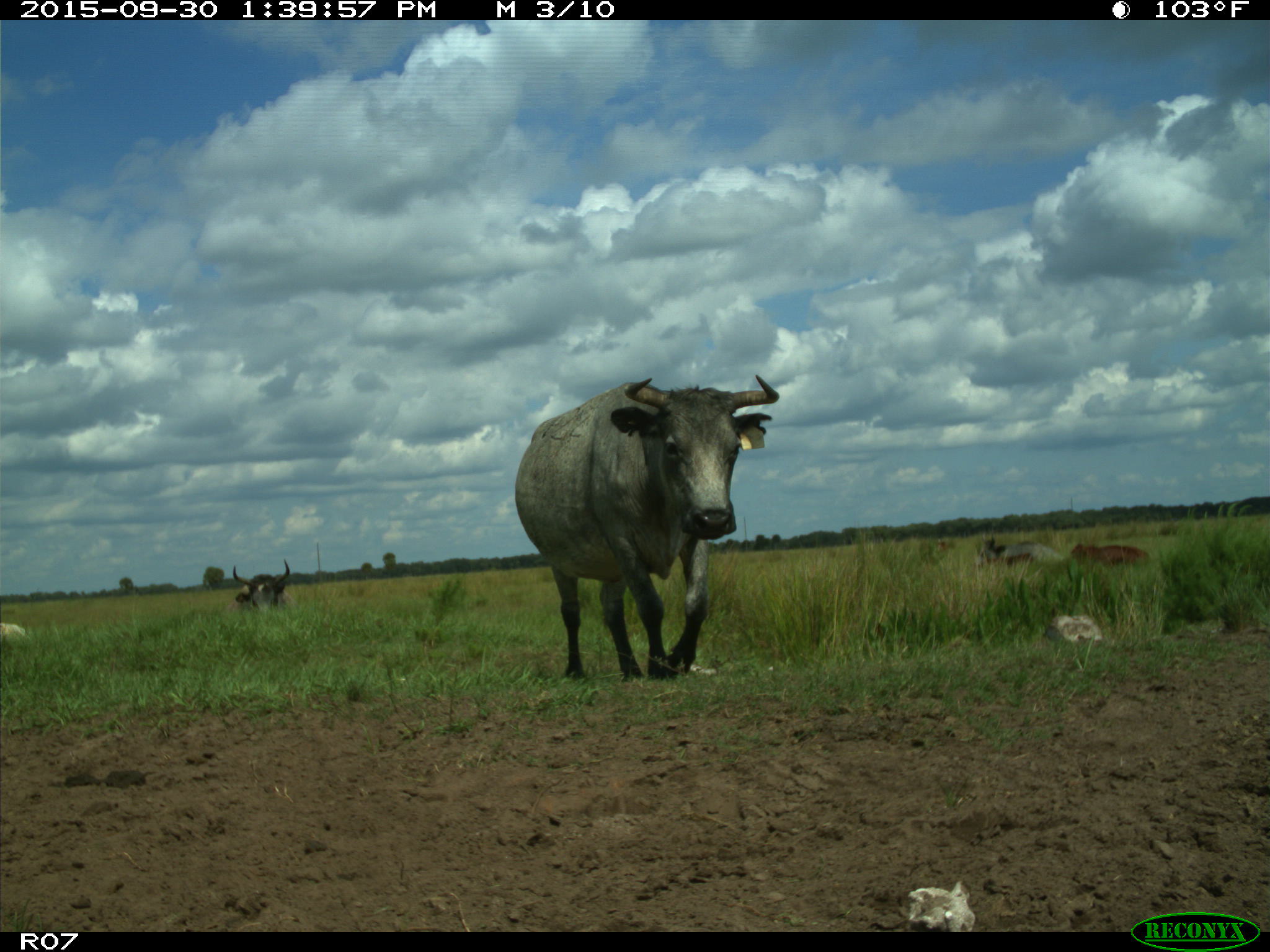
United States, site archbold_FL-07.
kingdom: Animalia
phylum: Chordata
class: Mammalia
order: Artiodactyla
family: Bovidae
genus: Bos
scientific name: Bos taurus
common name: domestic cow